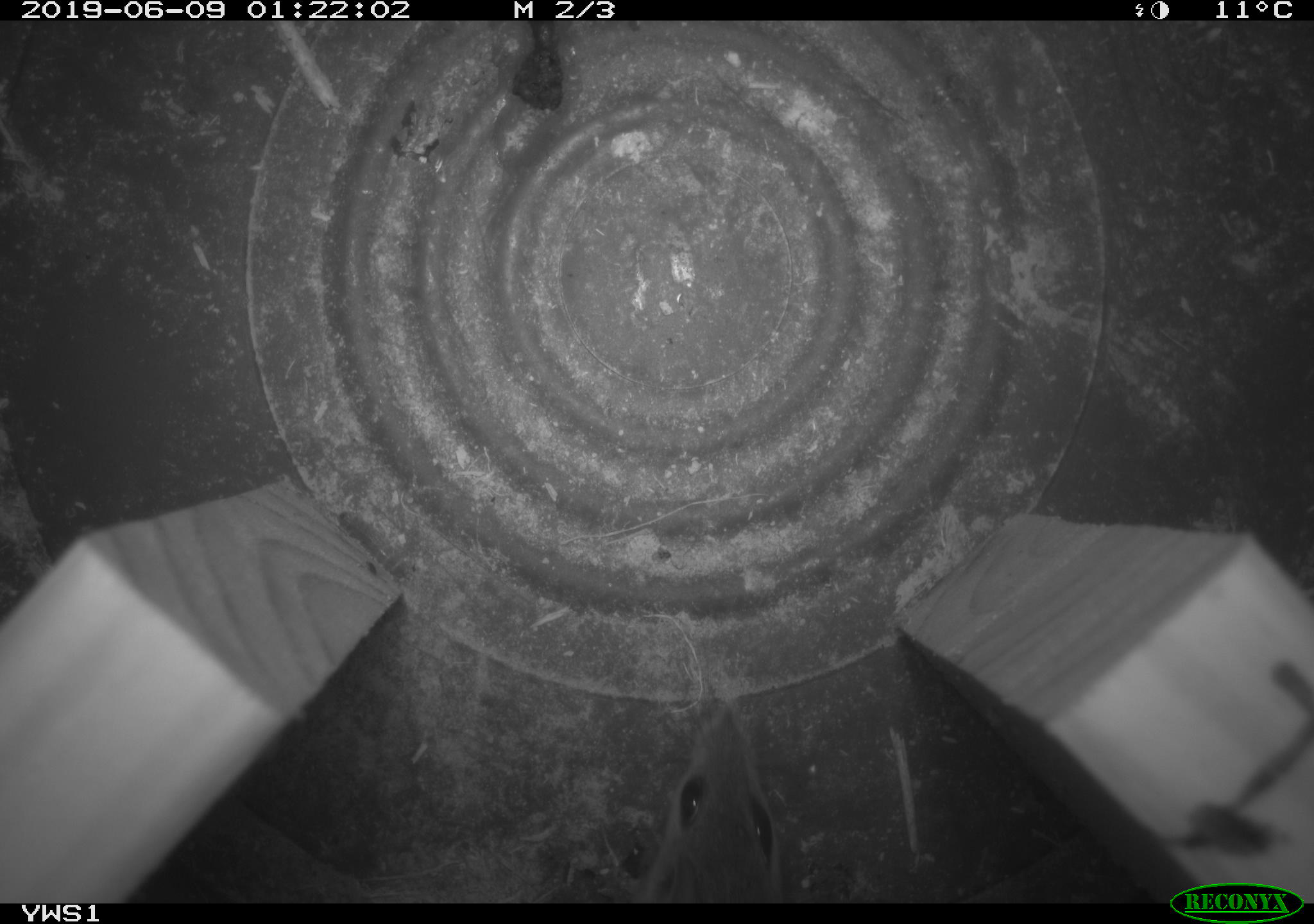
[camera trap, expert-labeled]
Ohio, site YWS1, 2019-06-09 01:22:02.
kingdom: Animalia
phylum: Chordata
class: Mammalia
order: Rodentia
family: Cricetidae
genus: Peromyscus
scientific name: Peromyscus leucopus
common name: white-footed mouse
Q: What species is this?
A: White-footed mouse (Peromyscus leucopus).